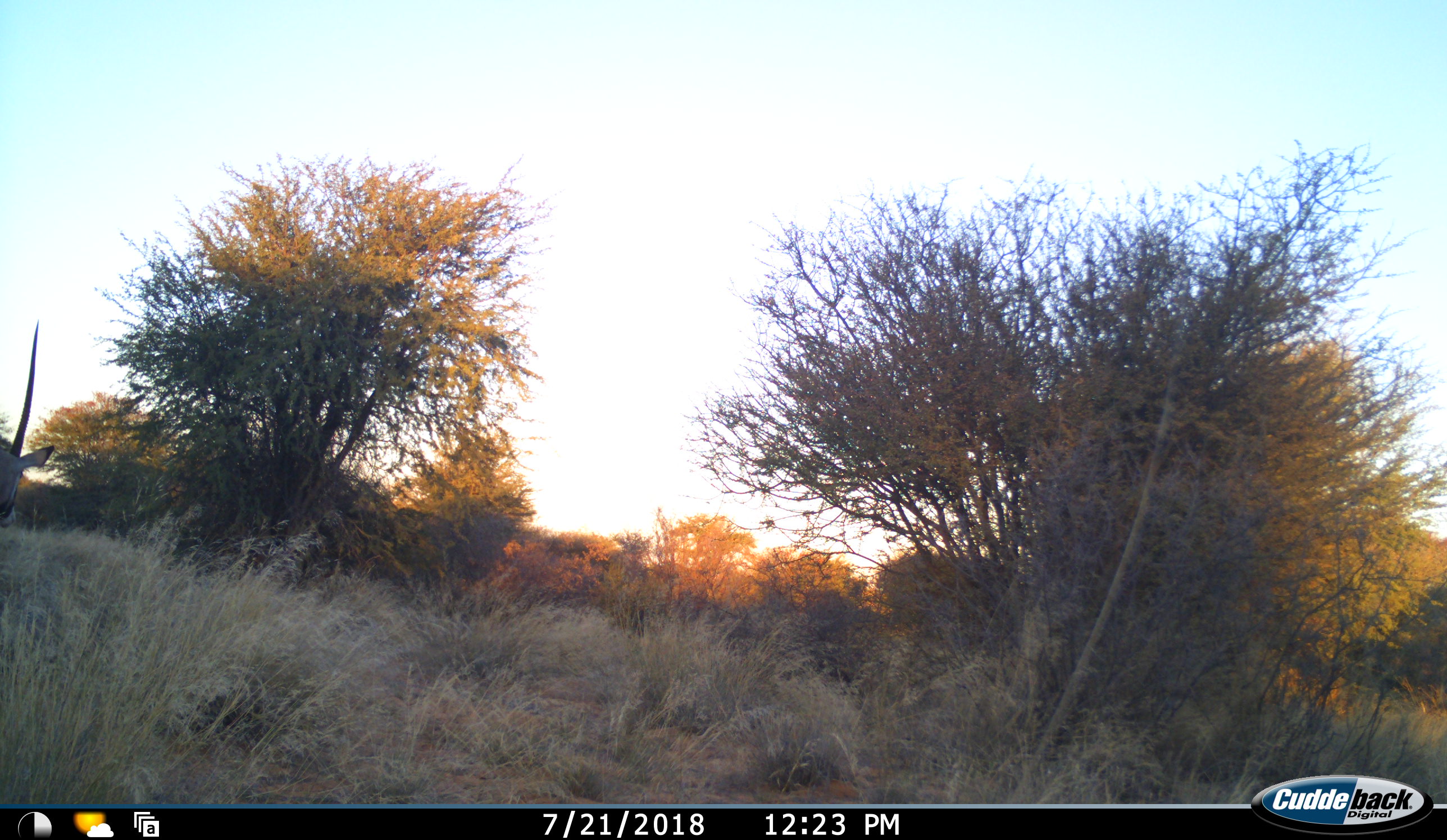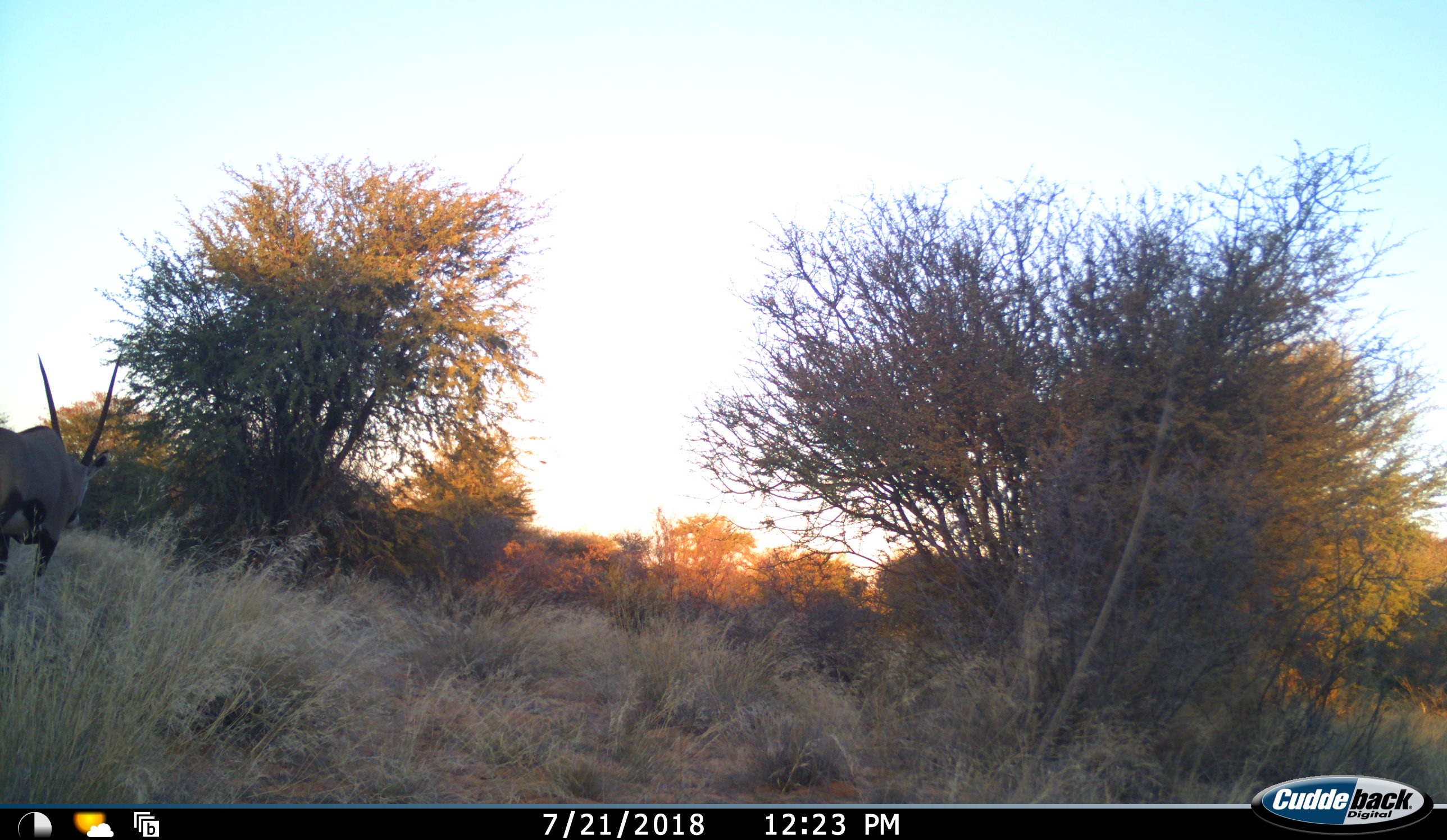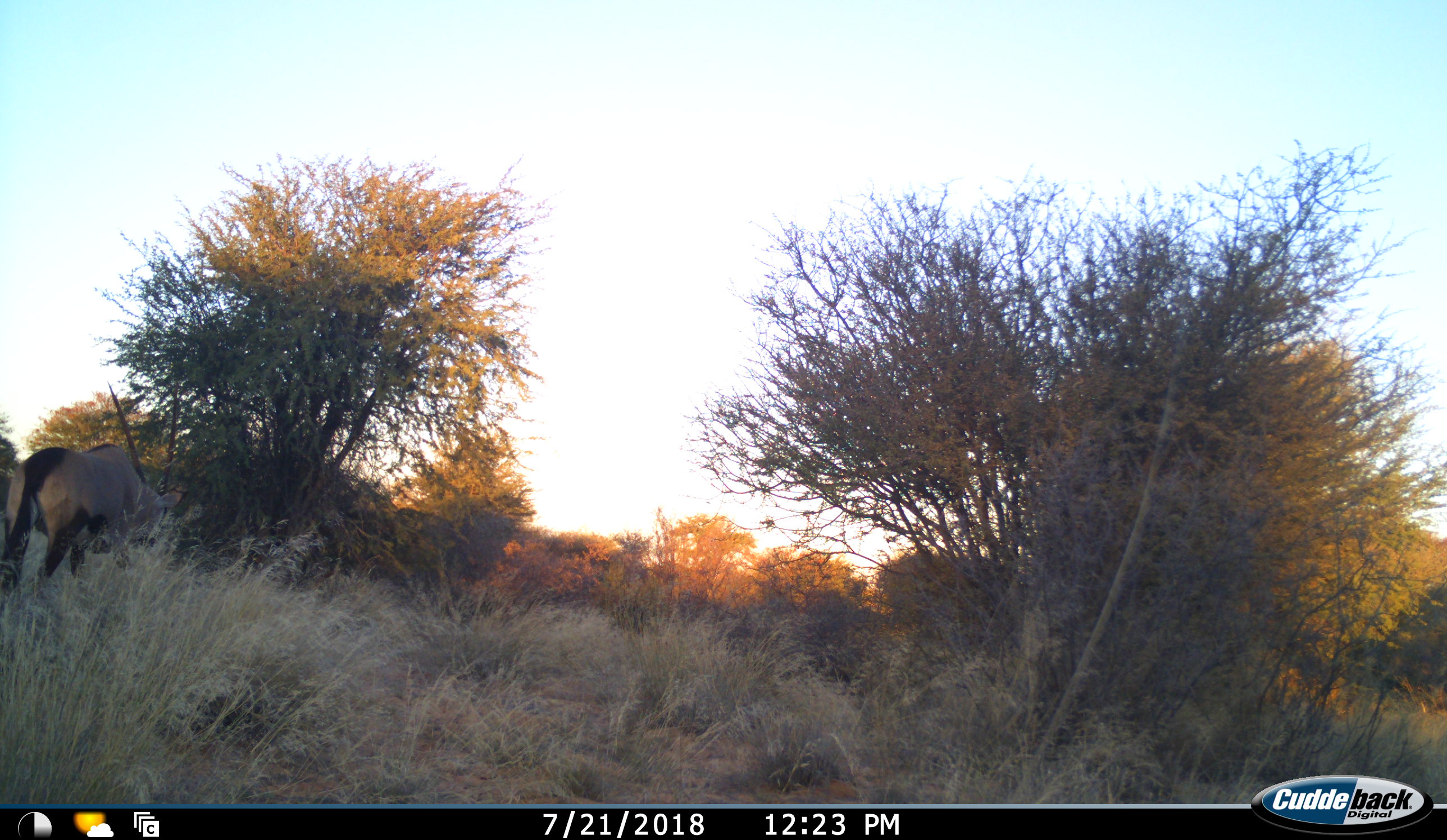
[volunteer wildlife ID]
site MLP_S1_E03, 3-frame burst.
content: unidentified animal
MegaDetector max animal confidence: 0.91